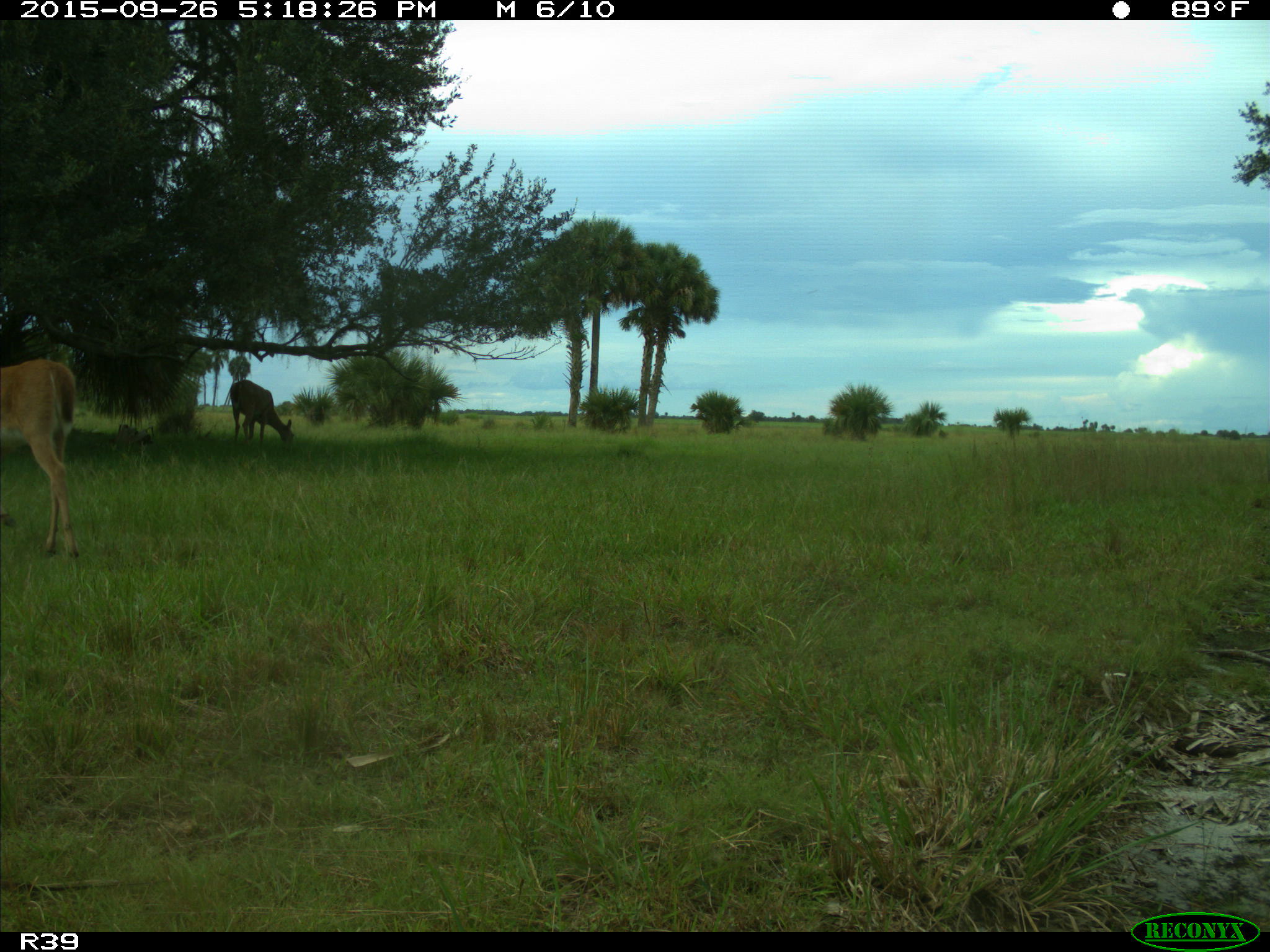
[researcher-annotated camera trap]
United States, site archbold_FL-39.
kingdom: Animalia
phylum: Chordata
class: Mammalia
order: Artiodactyla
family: Cervidae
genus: Odocoileus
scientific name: Odocoileus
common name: deer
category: unidentified deer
Unidentified deer (deer) (Odocoileus).